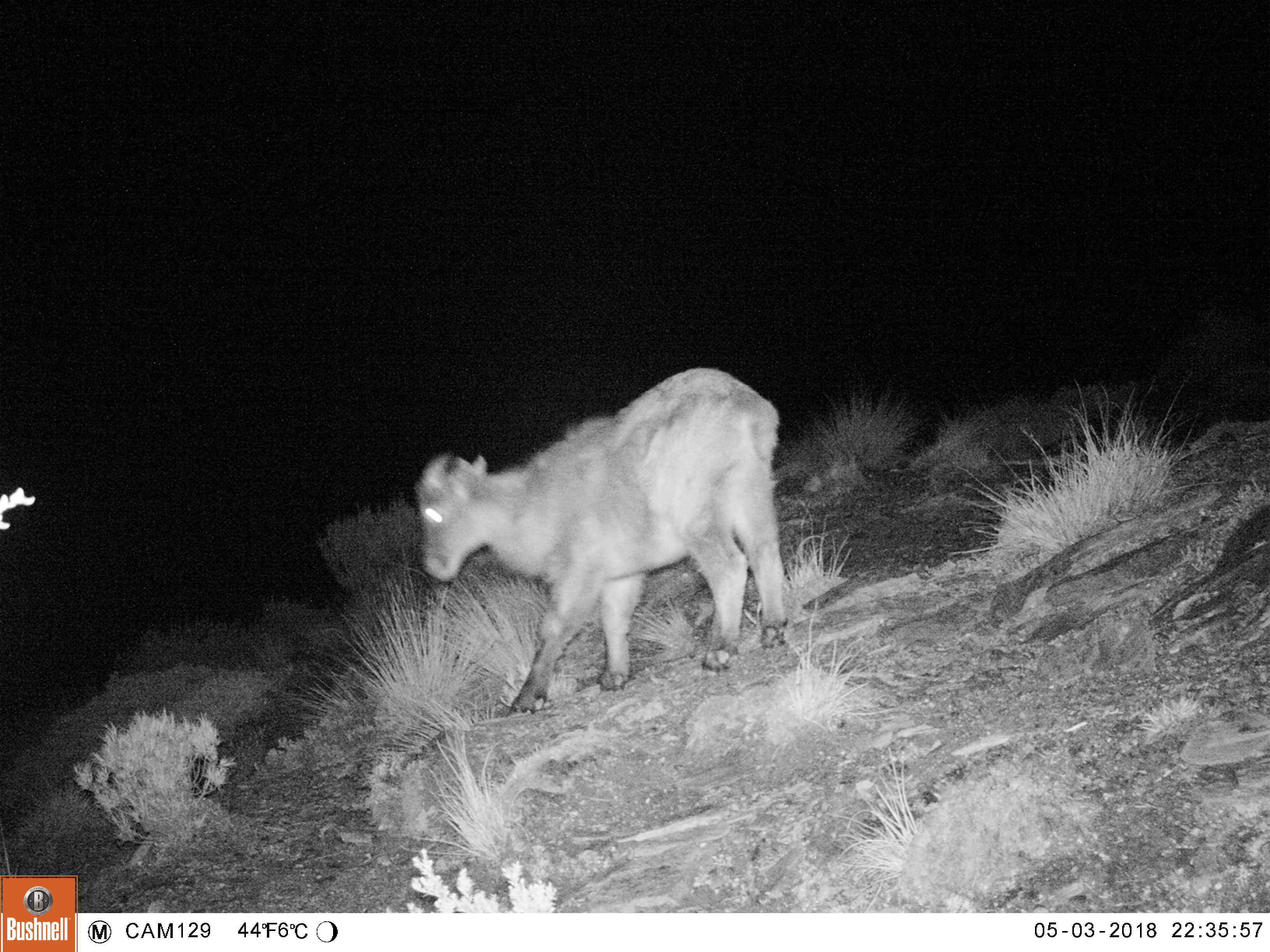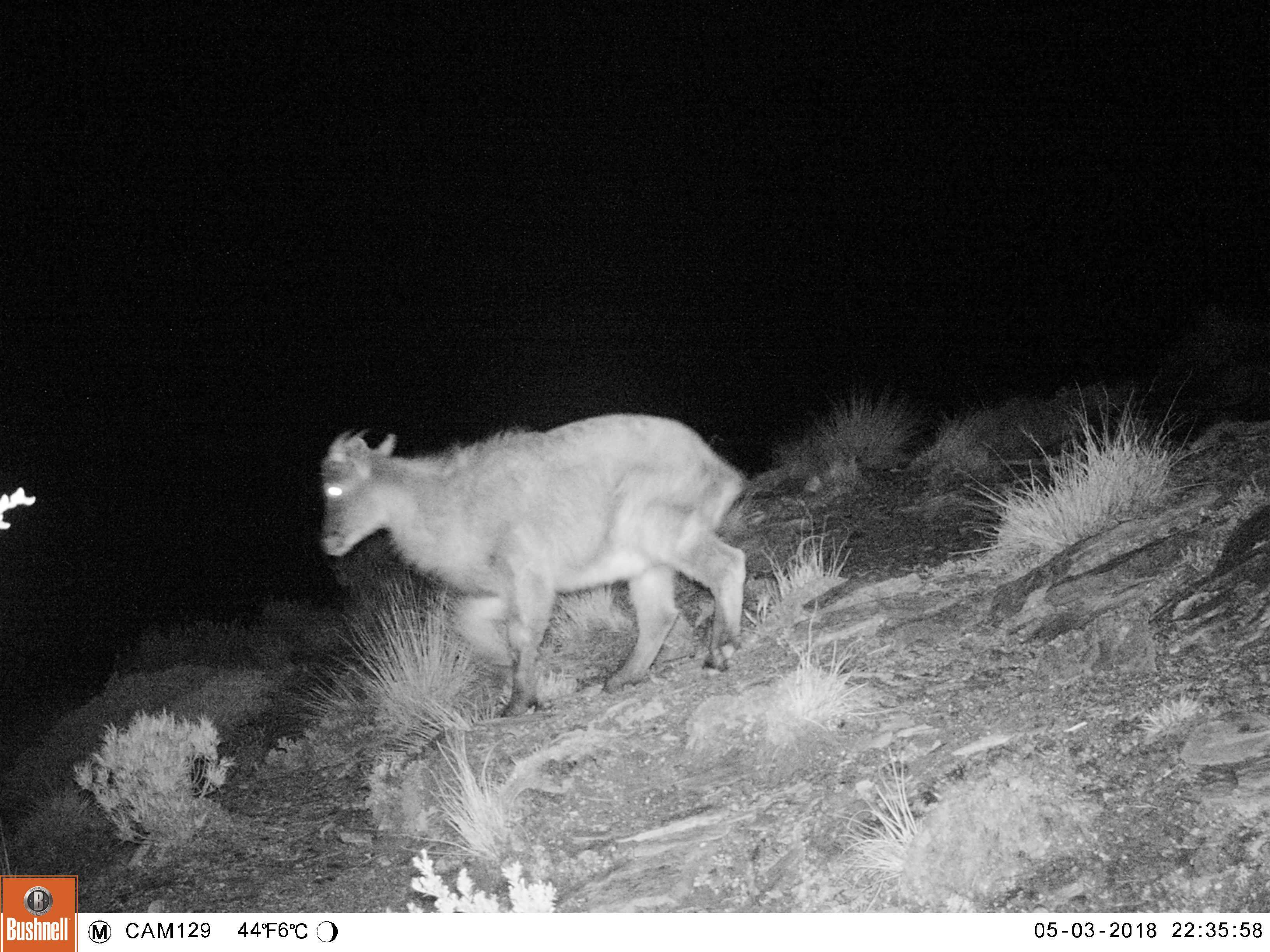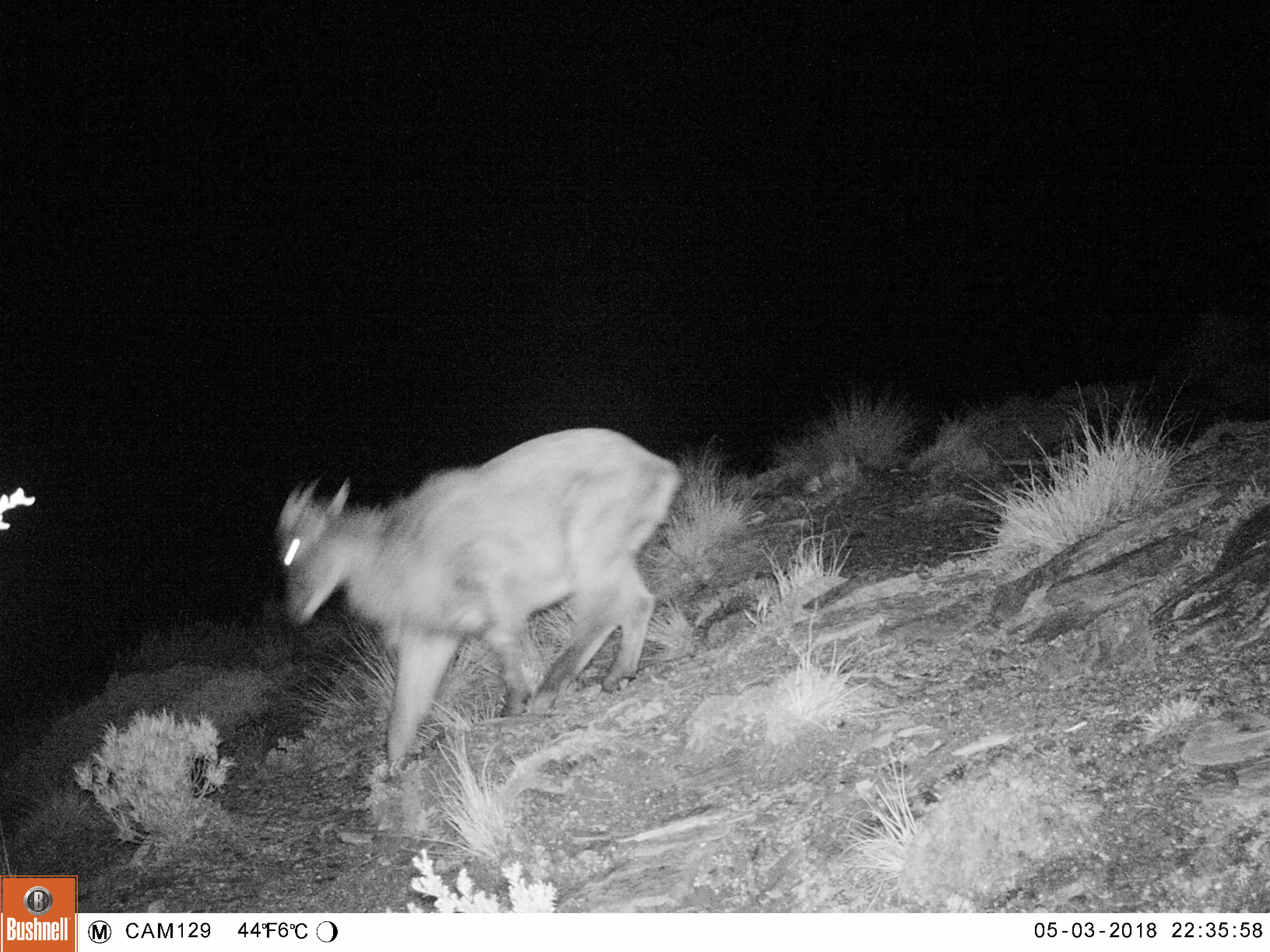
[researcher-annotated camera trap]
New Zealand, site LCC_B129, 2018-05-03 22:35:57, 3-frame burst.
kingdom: Animalia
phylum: Chordata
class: Mammalia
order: Artiodactyla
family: Bovidae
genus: Nilgiritragus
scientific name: Nilgiritragus hylocrius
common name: tahr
Tahr (Nilgiritragus hylocrius).